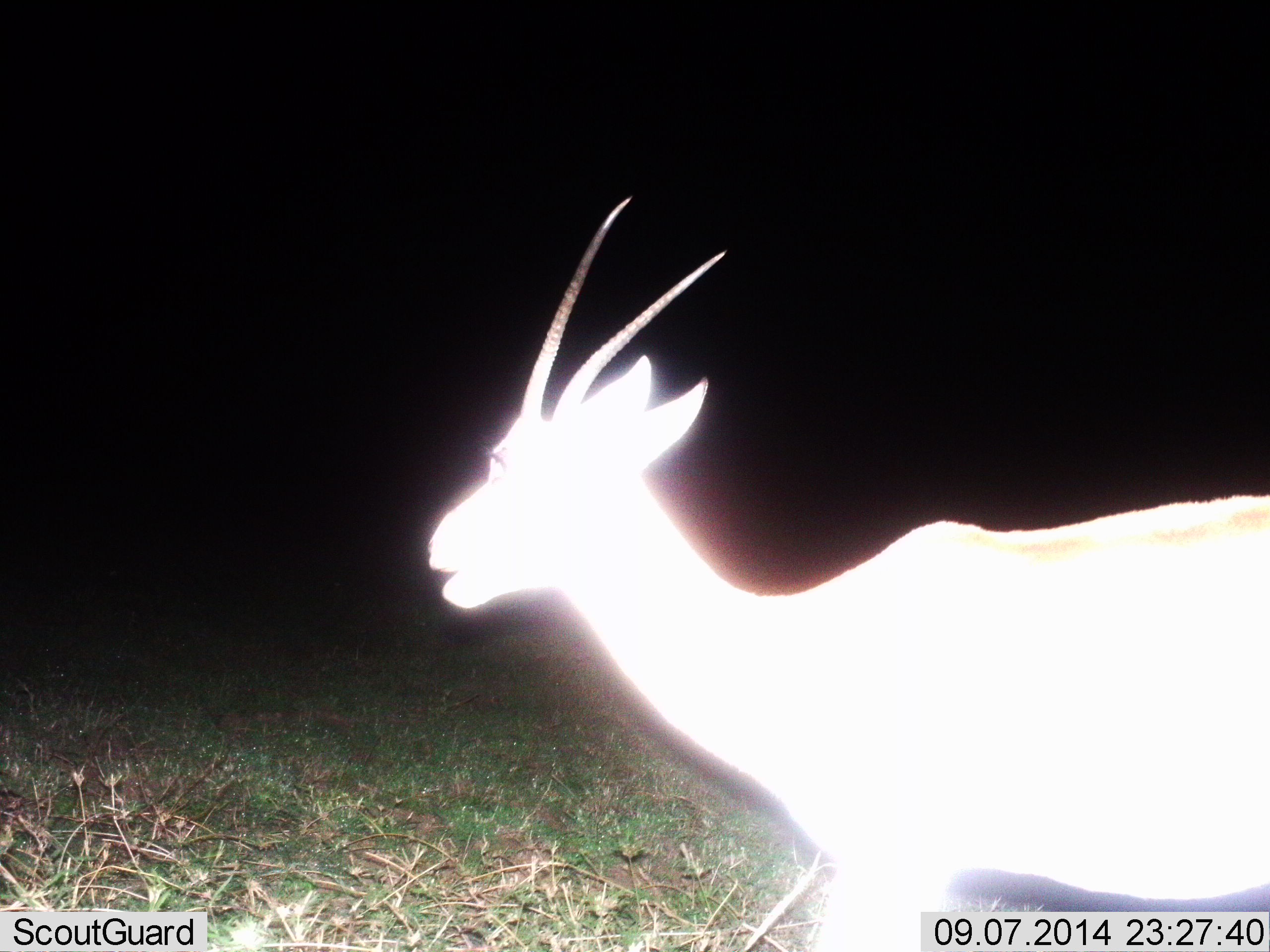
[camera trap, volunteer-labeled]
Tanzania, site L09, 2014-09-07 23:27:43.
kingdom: Animalia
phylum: Chordata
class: Mammalia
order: Artiodactyla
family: Bovidae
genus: Nanger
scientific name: Nanger granti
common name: grant's gazelle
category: gazellegrants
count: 1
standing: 10%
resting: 0%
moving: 90%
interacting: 0%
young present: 0%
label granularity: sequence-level